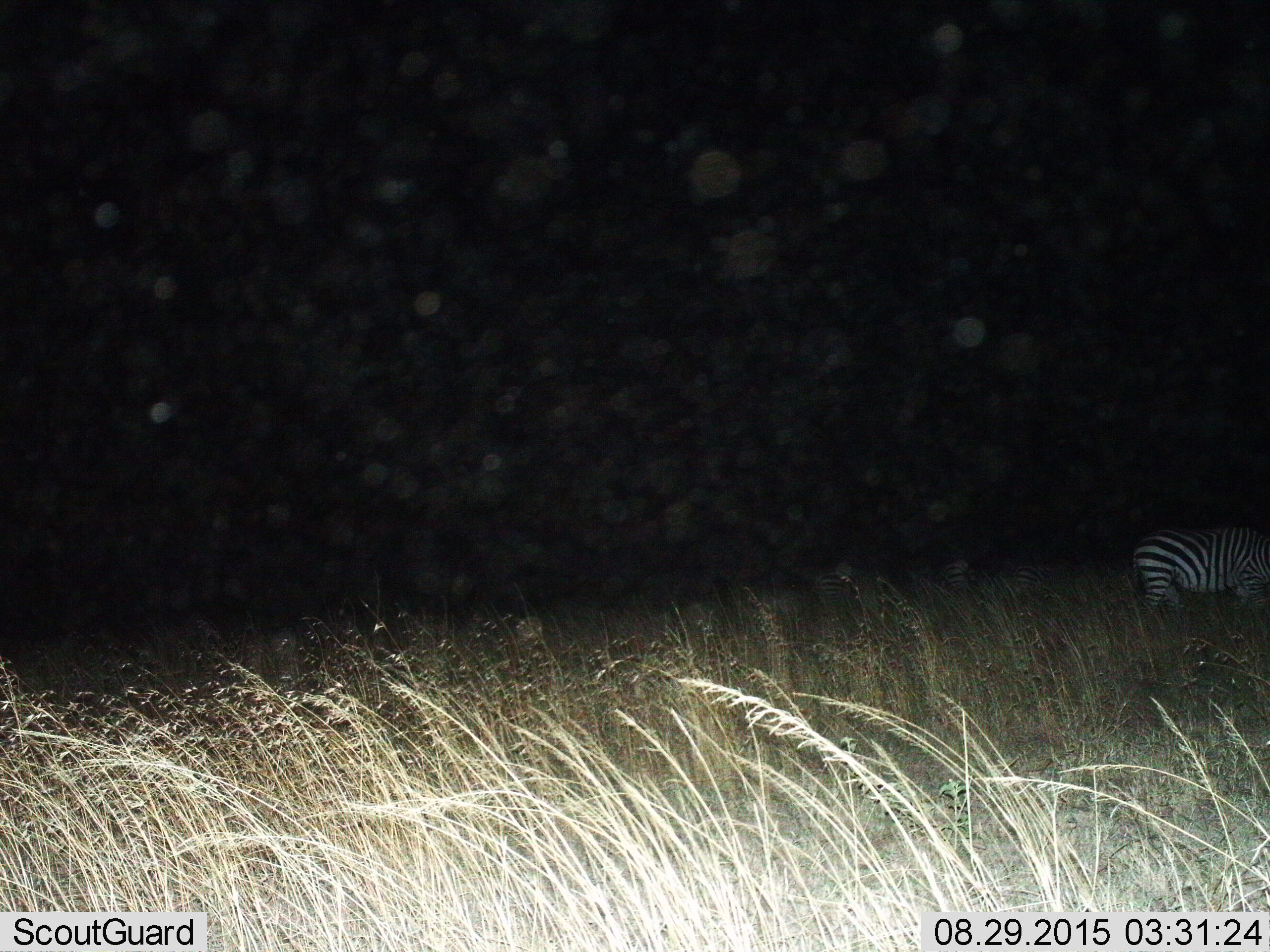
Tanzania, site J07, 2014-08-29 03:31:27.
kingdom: Animalia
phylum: Chordata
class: Mammalia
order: Perissodactyla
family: Equidae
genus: Equus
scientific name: Equus quagga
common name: plains zebra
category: zebra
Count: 1.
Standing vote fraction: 50%.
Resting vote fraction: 0%.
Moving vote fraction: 30%.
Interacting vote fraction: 0%.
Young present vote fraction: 0%.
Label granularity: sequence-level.